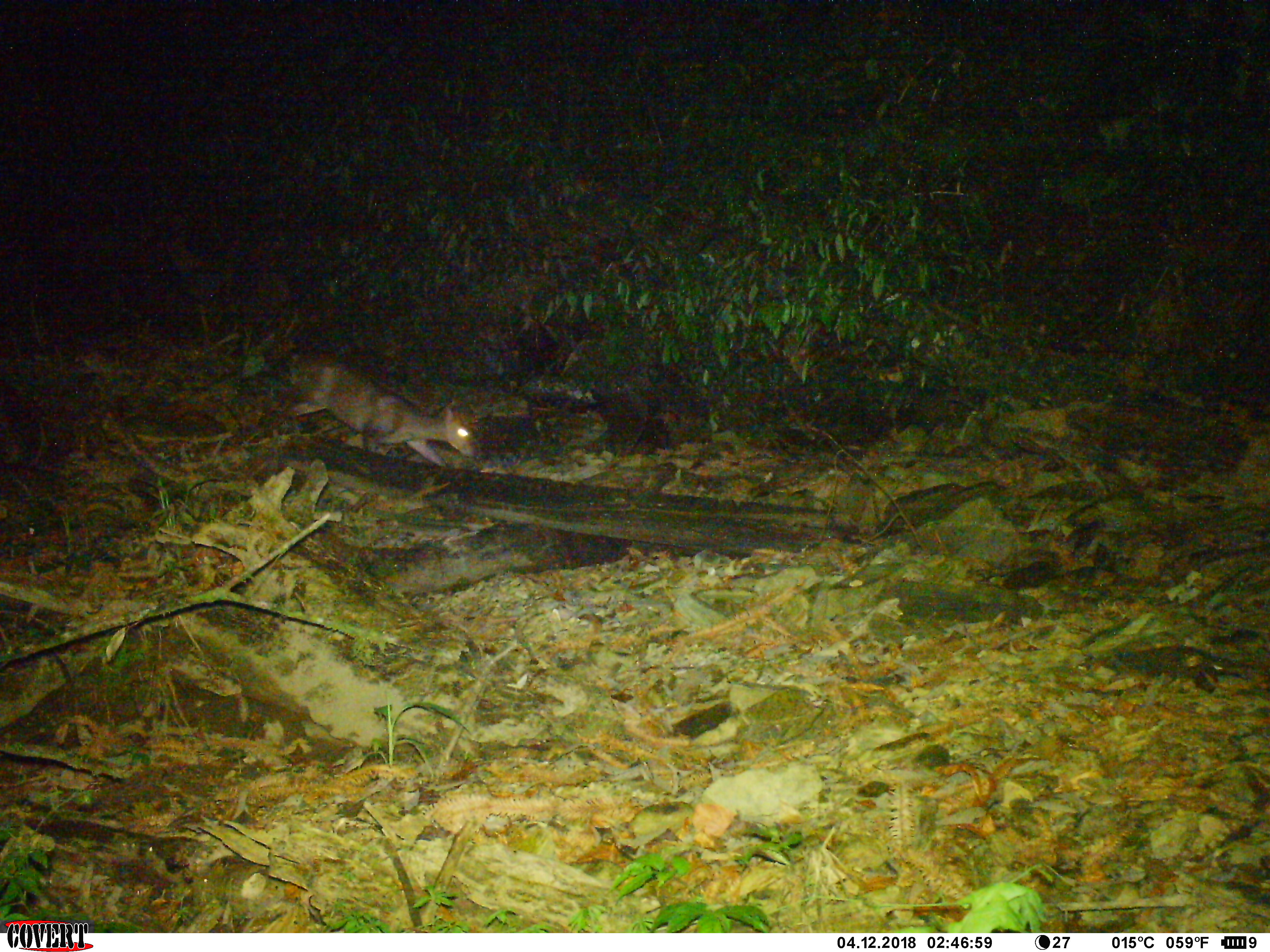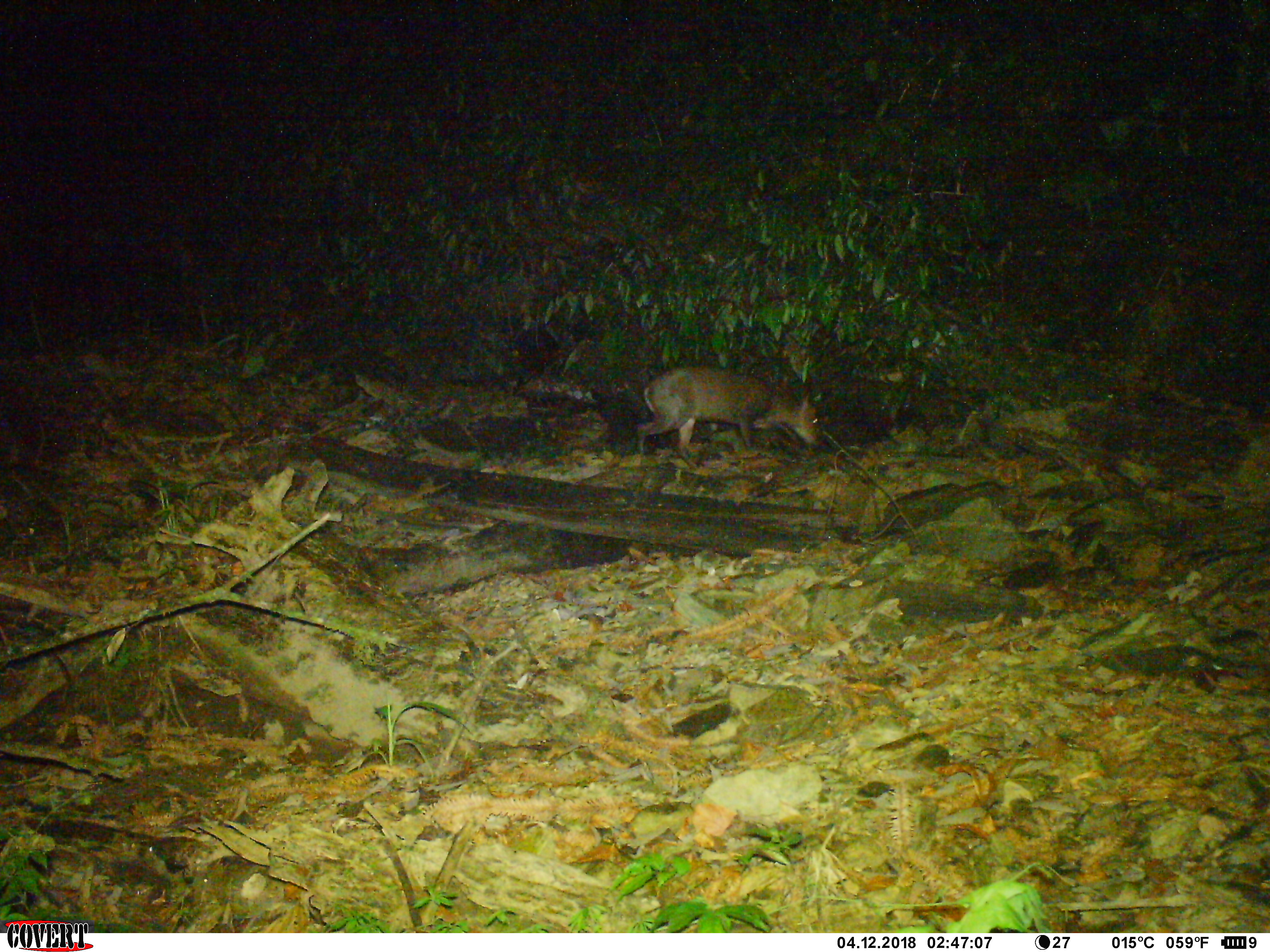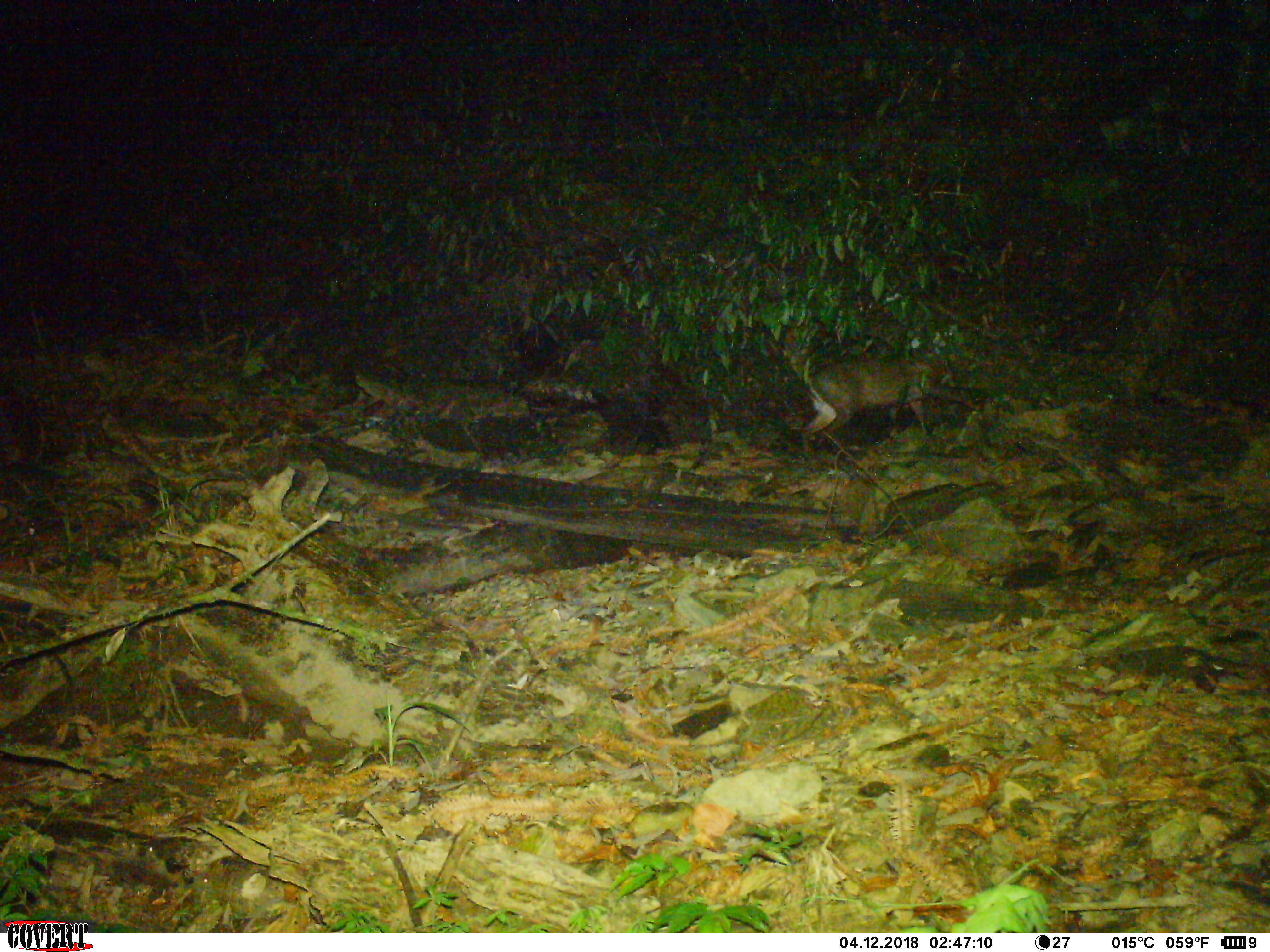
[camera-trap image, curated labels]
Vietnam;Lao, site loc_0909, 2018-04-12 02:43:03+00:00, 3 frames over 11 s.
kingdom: Animalia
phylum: Chordata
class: Mammalia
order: Artiodactyla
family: Cervidae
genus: Muntiacus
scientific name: Muntiacus rooseveltorum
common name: roosevelt's muntjac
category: roosevelts muntjac group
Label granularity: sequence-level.